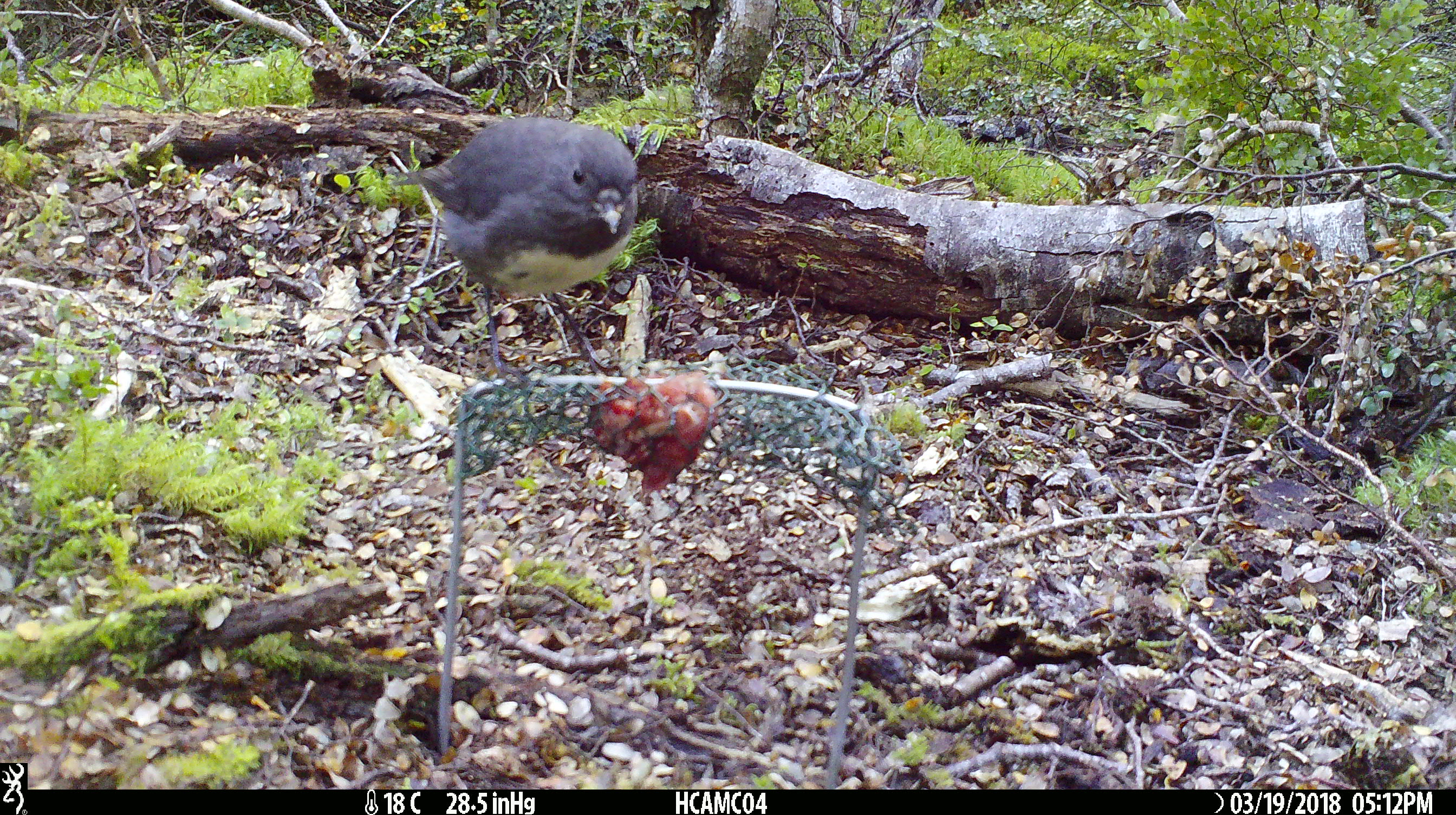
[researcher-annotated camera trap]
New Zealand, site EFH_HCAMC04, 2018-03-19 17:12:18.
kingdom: Animalia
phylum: Chordata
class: Aves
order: Passeriformes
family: Petroicidae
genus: Petroica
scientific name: Petroica australis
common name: new zealand robin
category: robin